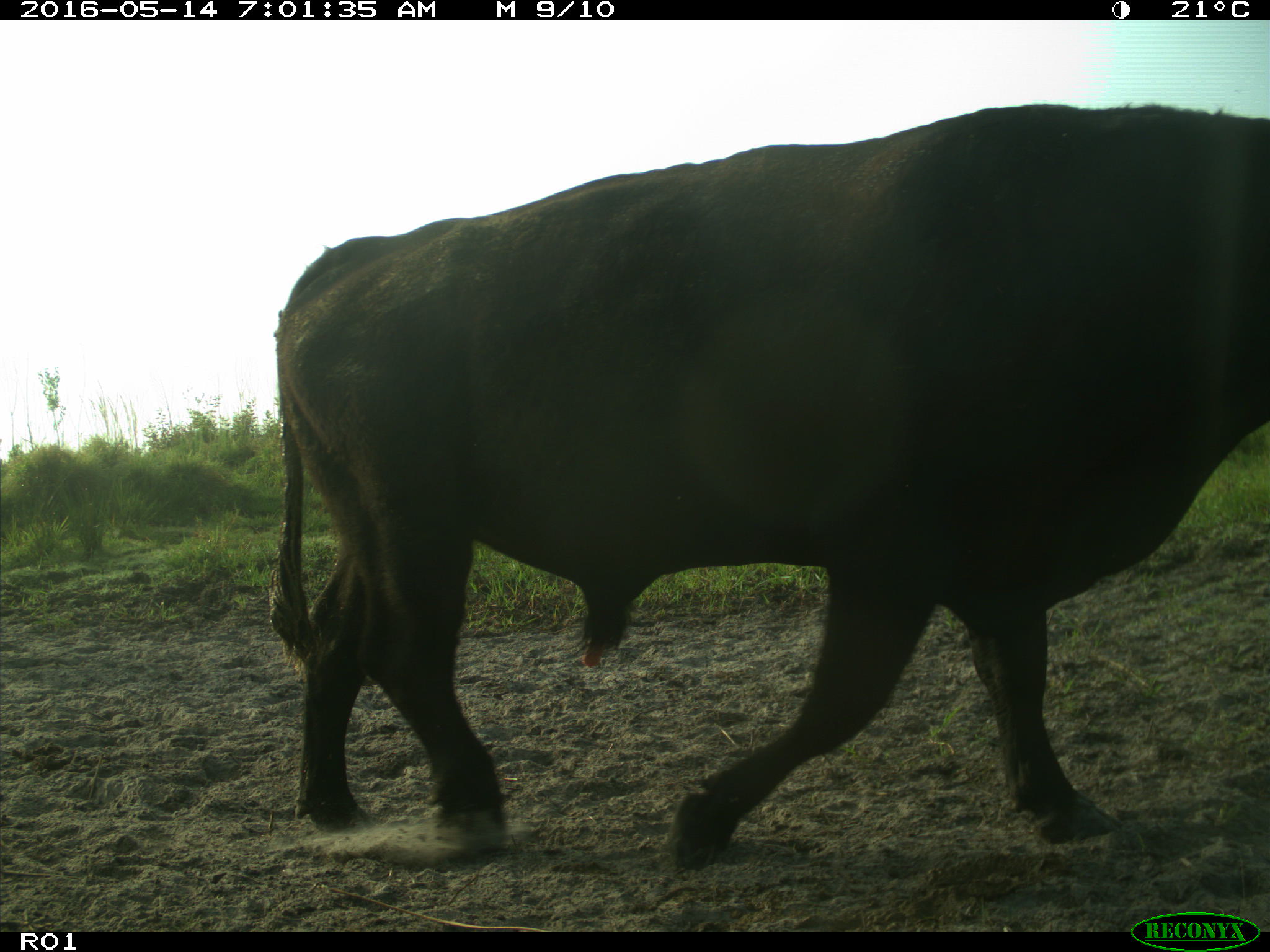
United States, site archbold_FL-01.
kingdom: Animalia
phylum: Chordata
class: Mammalia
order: Artiodactyla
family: Bovidae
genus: Bos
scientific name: Bos taurus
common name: domestic cow